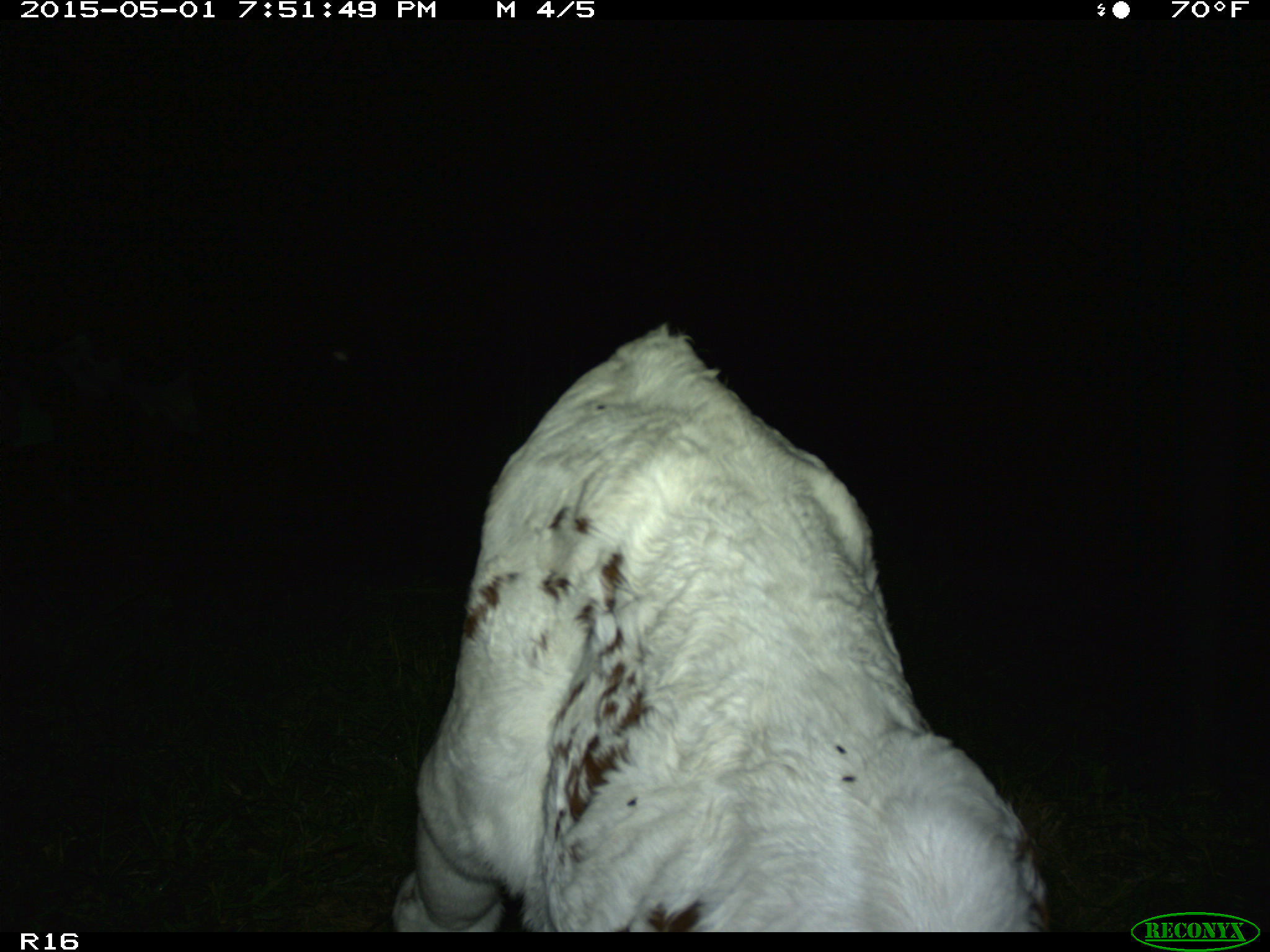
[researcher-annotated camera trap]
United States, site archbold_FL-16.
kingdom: Animalia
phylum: Chordata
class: Mammalia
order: Artiodactyla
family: Bovidae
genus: Bos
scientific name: Bos taurus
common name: domestic cow